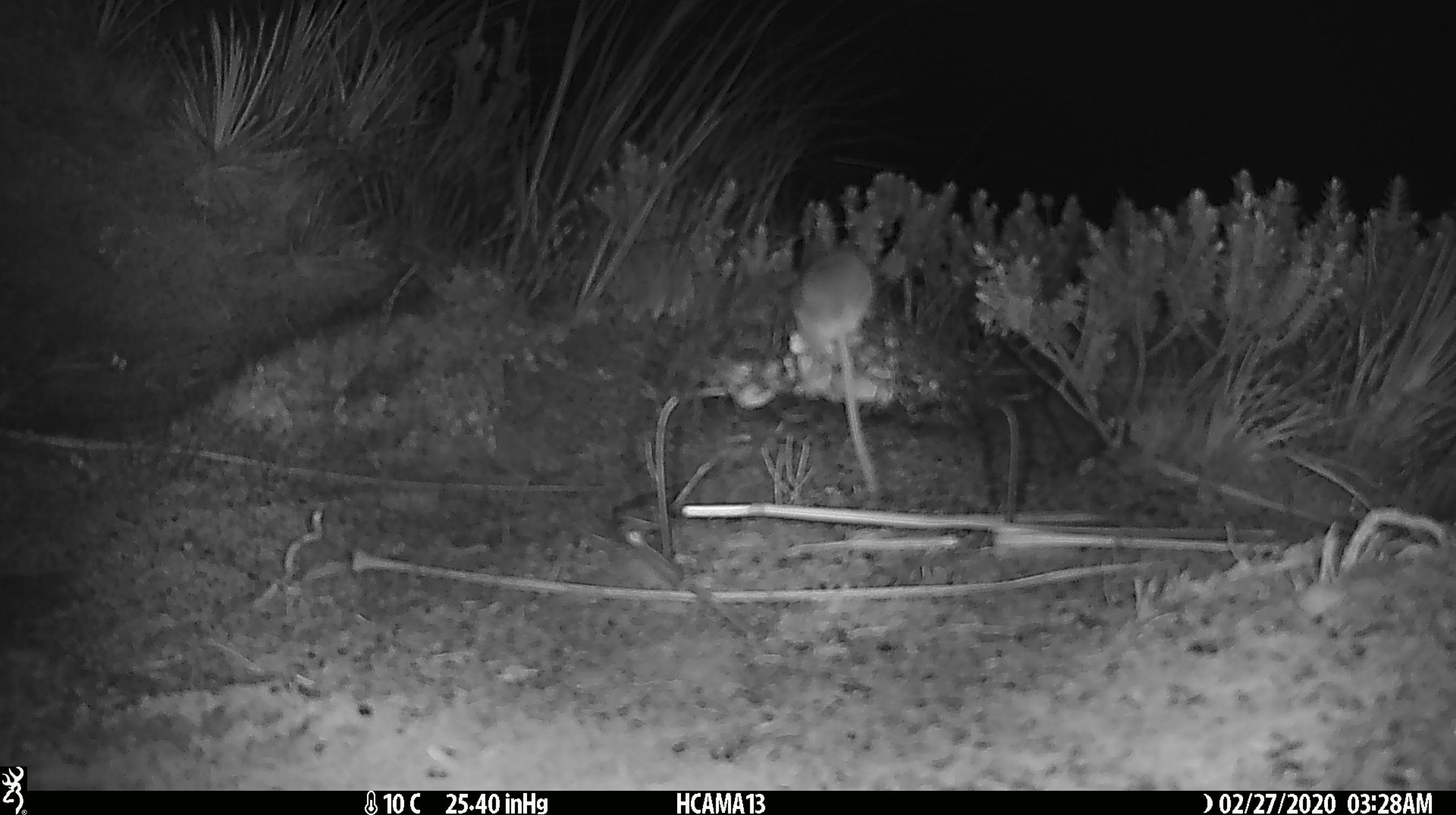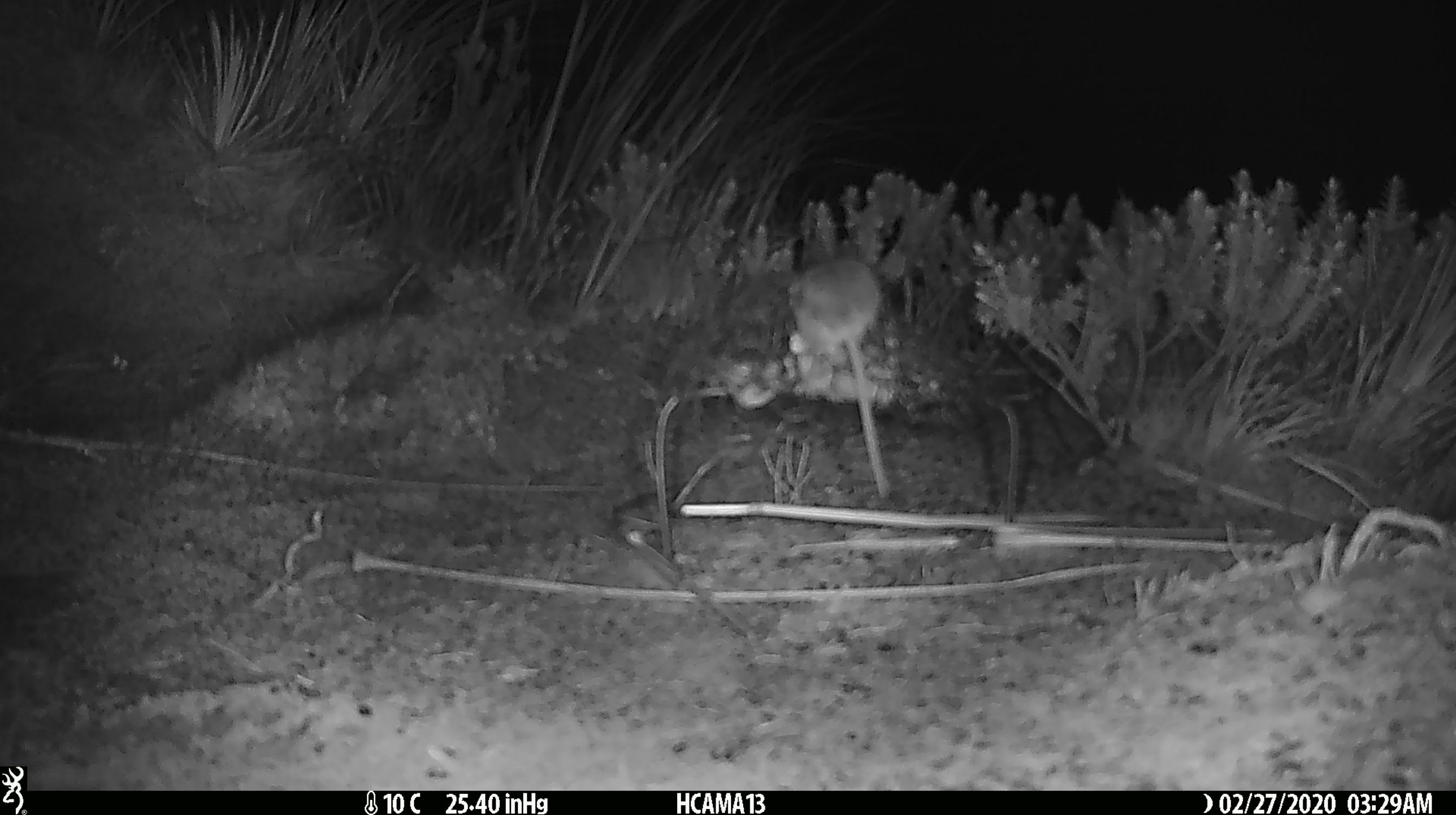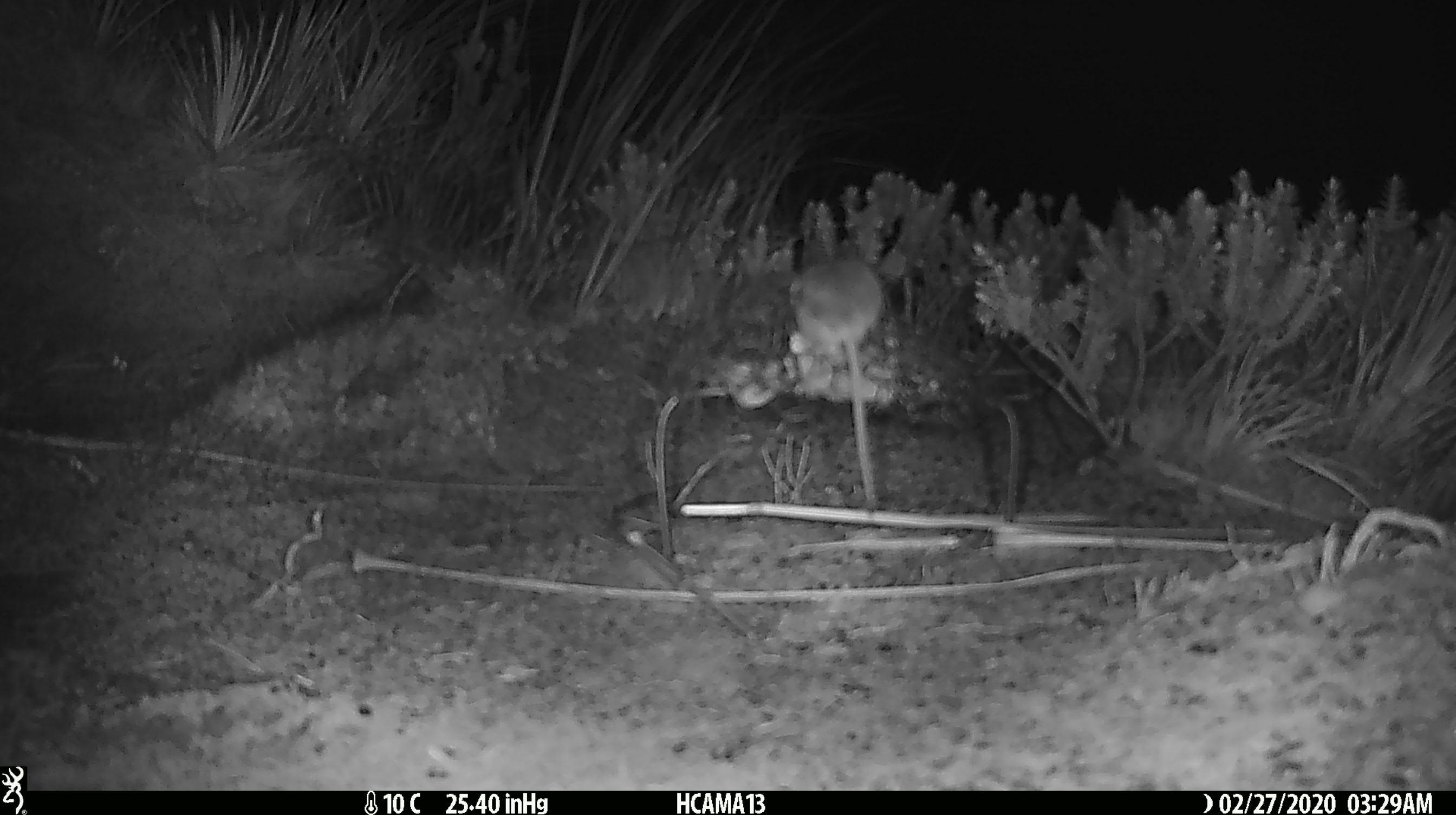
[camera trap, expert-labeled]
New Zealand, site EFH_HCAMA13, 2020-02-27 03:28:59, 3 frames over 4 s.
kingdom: Animalia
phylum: Chordata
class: Mammalia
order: Rodentia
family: Muridae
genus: Mus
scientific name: Mus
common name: mouse